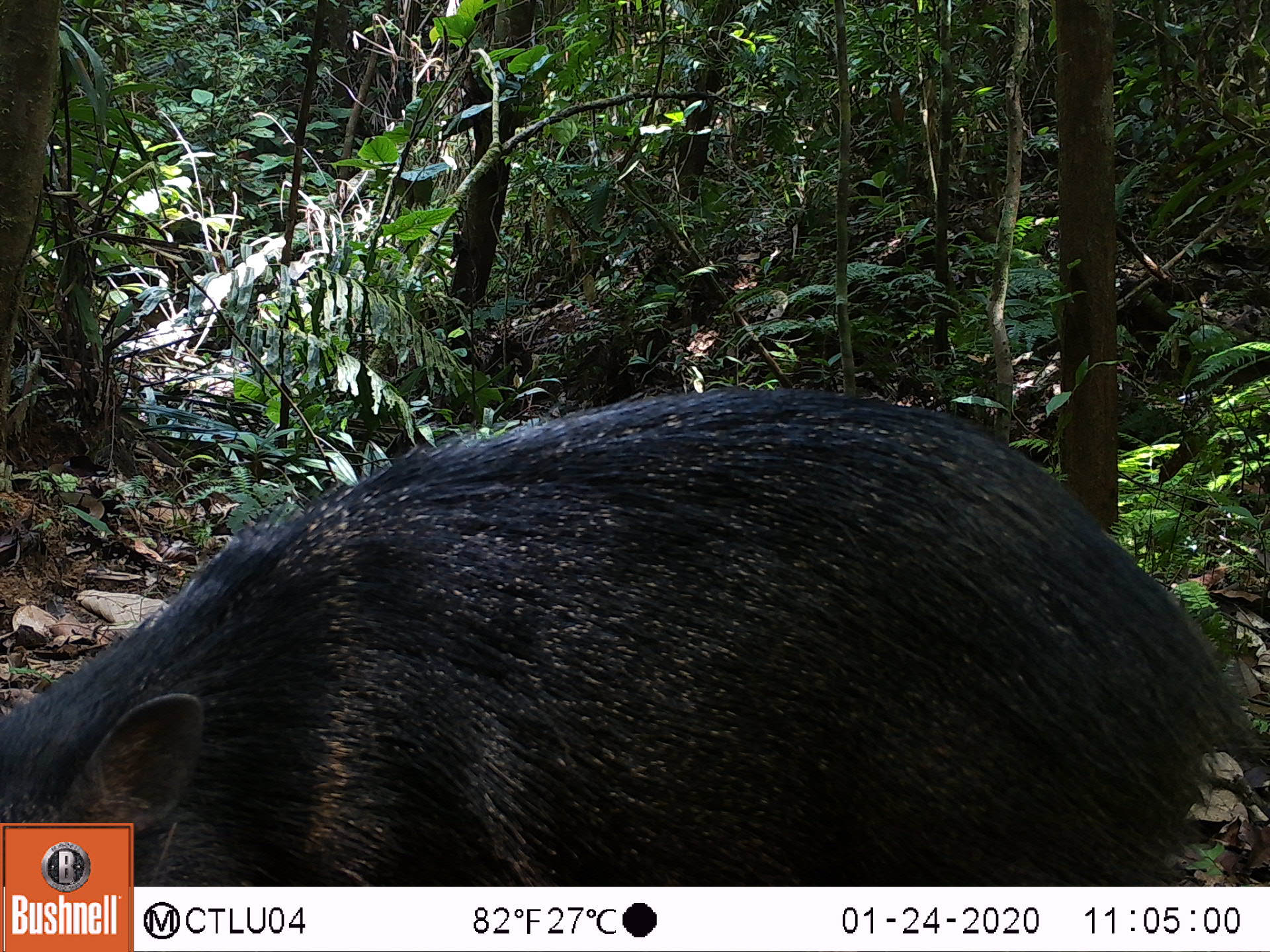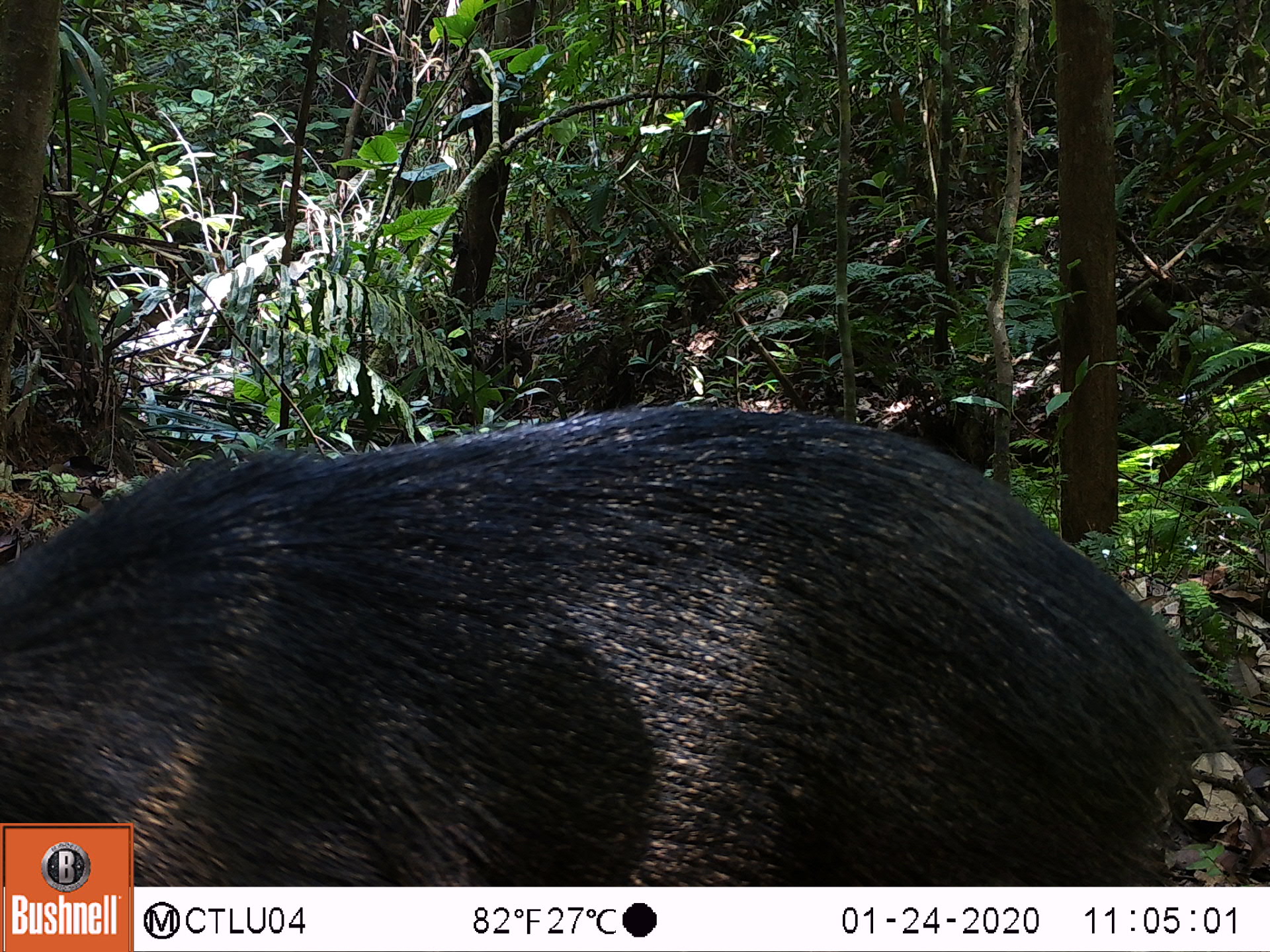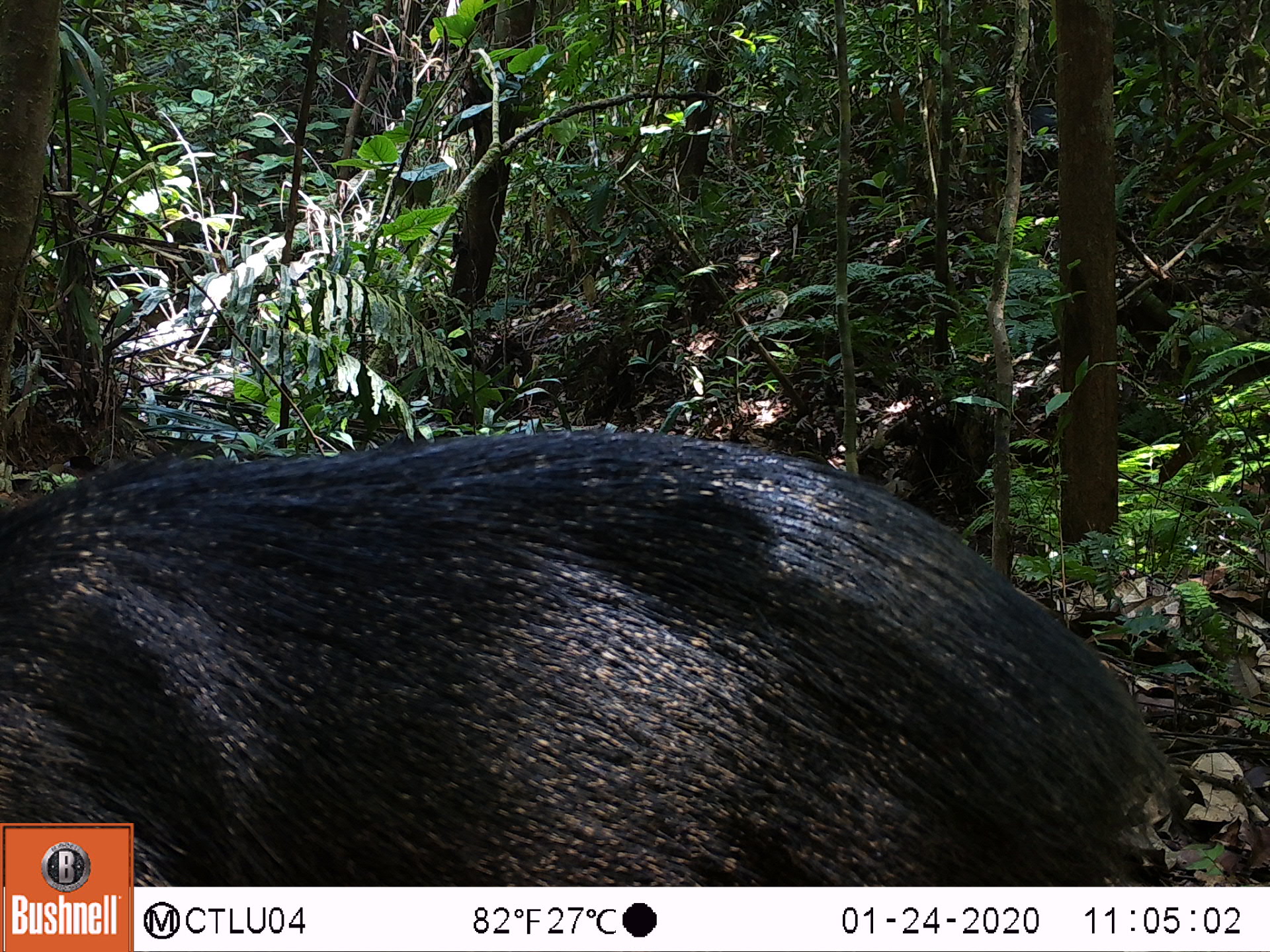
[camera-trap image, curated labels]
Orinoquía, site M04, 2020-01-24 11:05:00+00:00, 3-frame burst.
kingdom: Animalia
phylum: Chordata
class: Mammalia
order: Artiodactyla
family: Tayassuidae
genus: Pecari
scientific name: Pecari tajacu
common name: collared peccary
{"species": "collared peccary (Pecari tajacu)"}